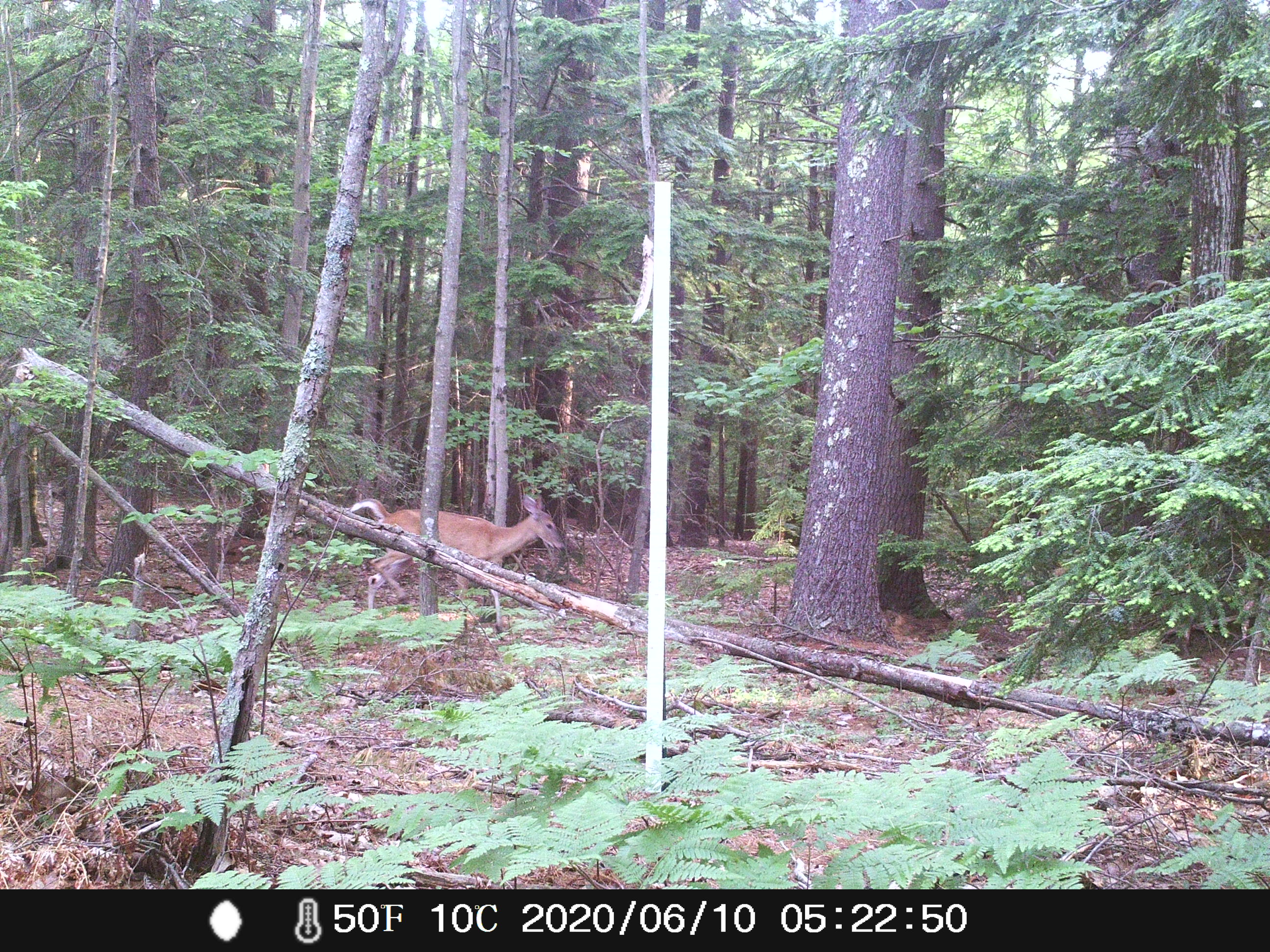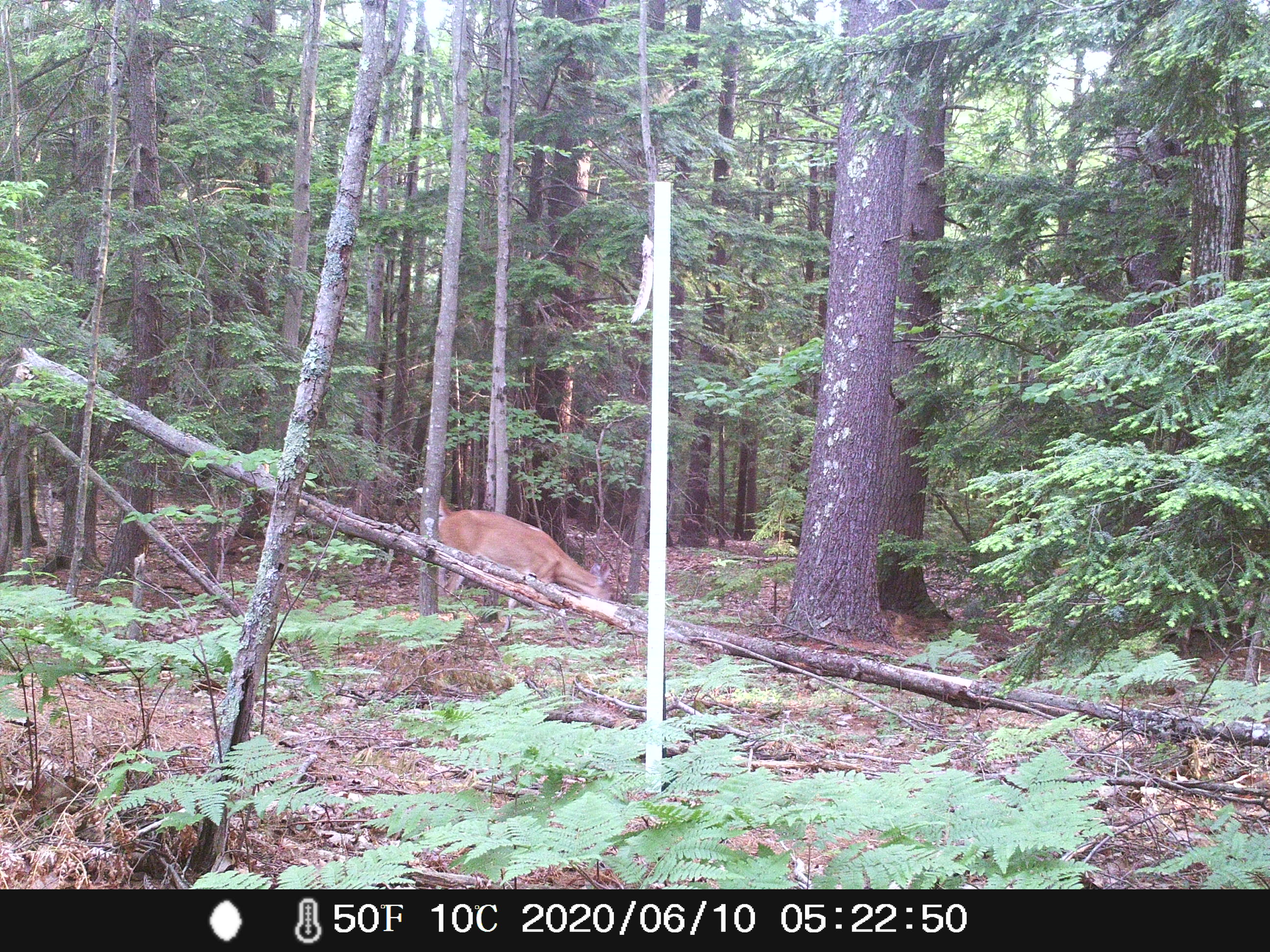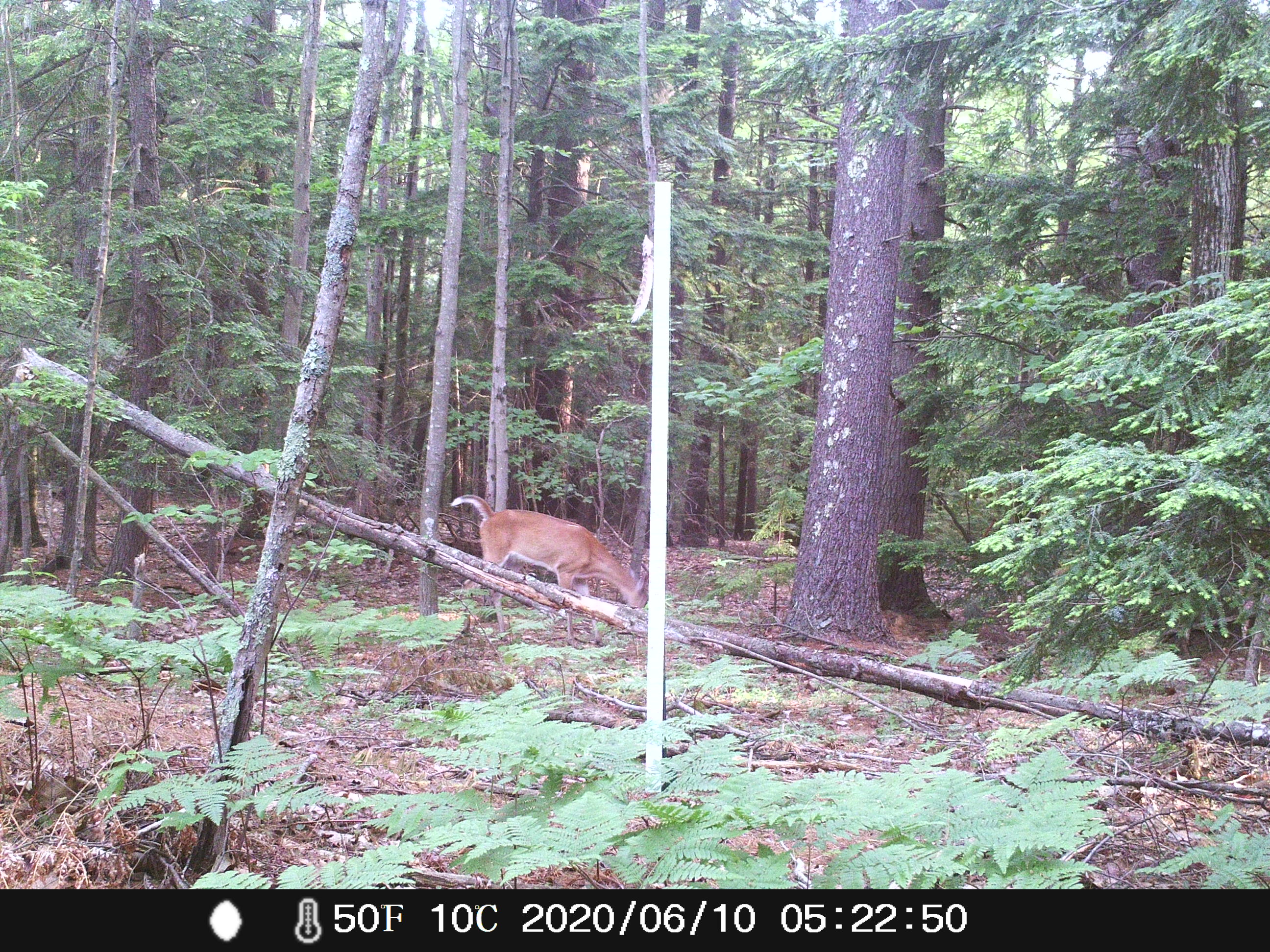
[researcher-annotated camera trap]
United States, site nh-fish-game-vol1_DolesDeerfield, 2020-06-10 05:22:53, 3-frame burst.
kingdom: Animalia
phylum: Chordata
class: Mammalia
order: Artiodactyla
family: Cervidae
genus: Odocoileus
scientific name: Odocoileus virginianus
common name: white-tailed deer